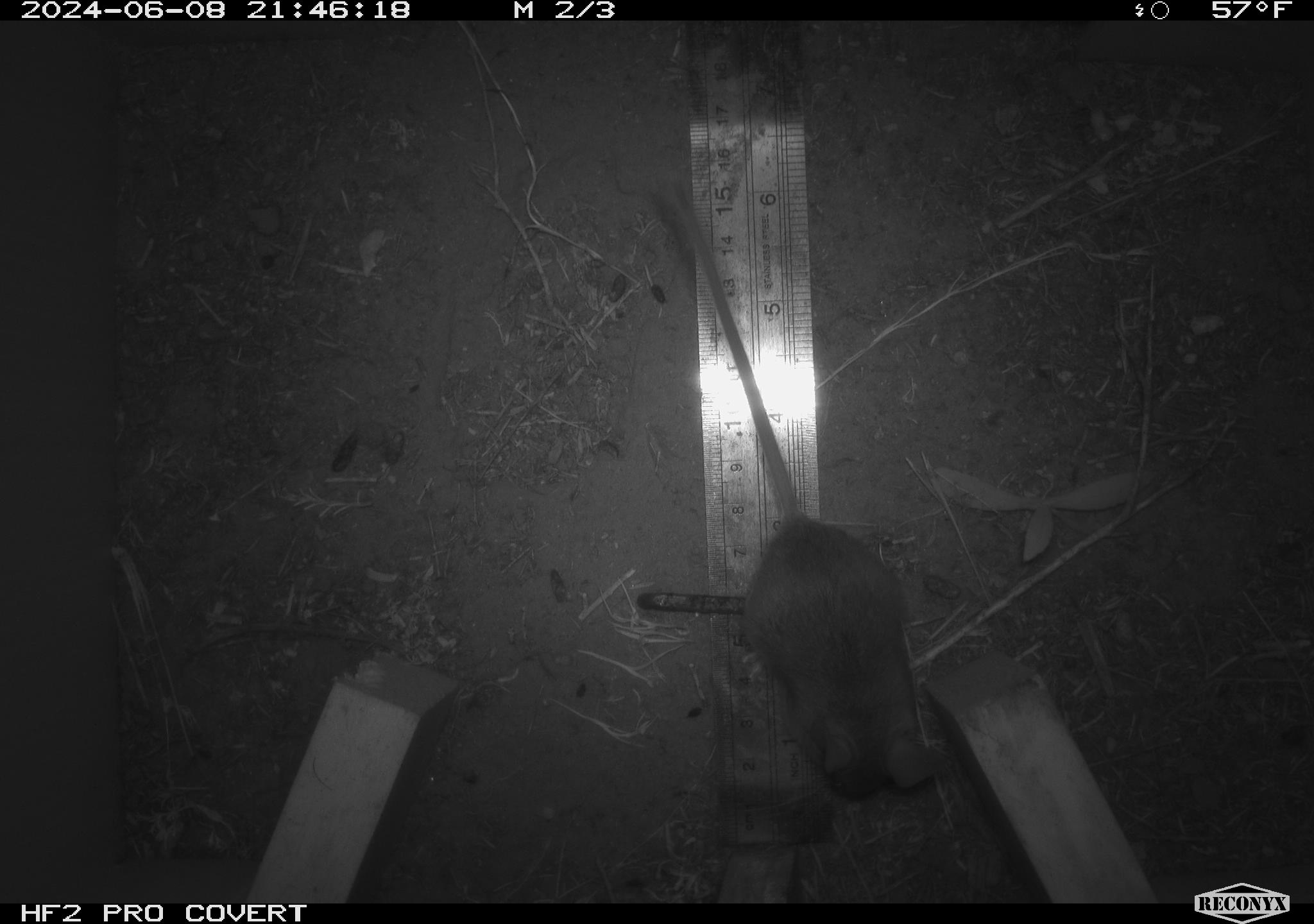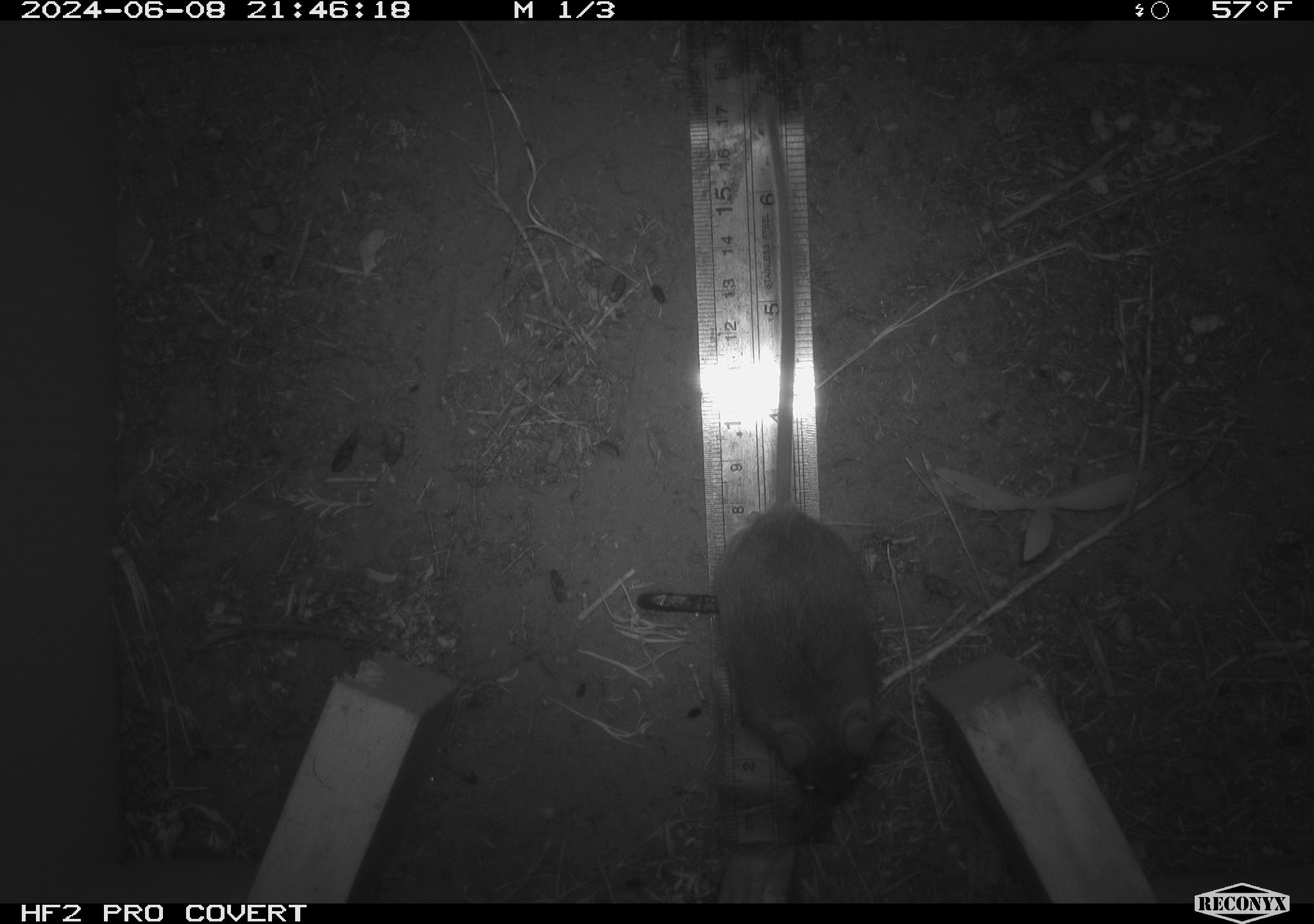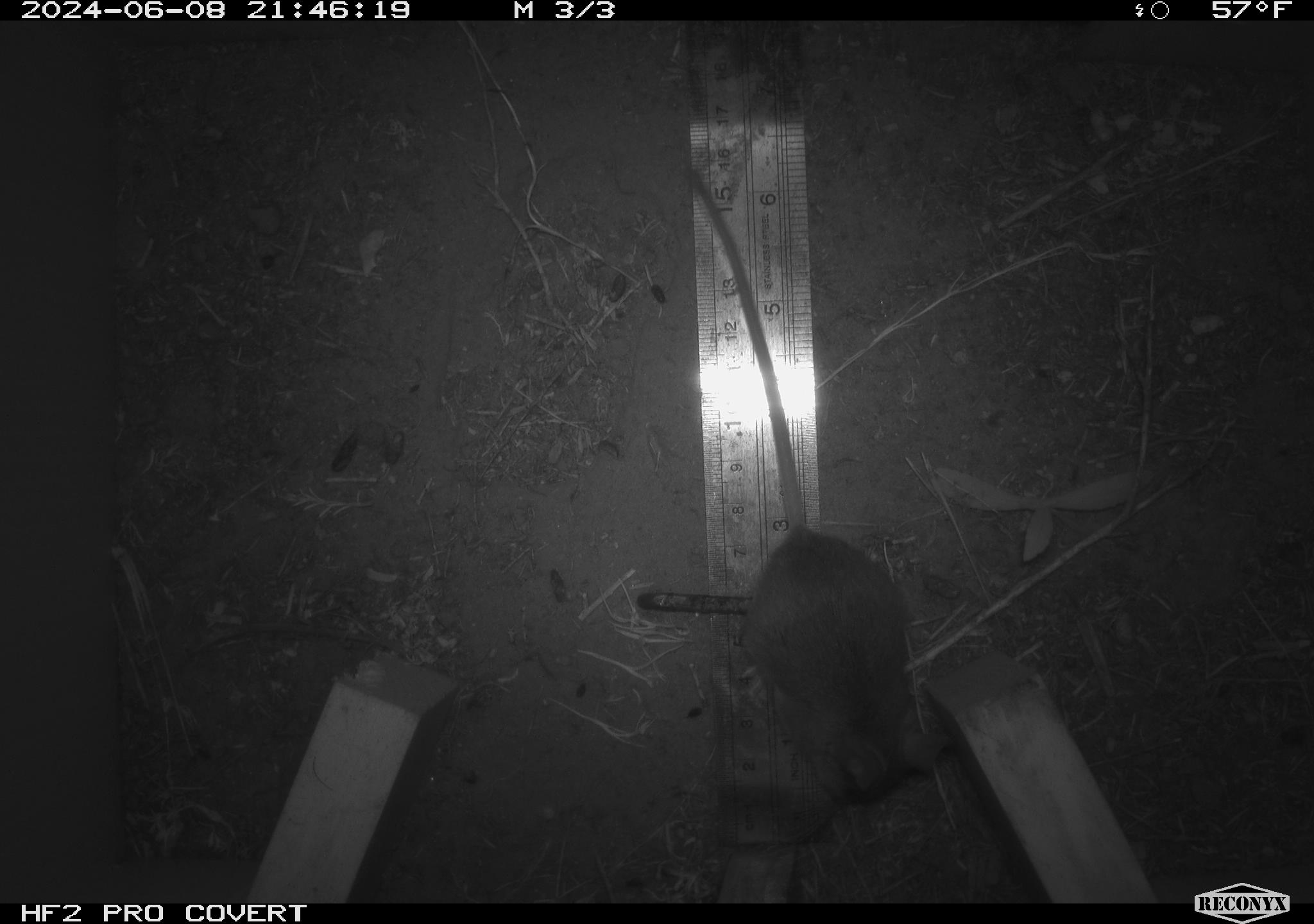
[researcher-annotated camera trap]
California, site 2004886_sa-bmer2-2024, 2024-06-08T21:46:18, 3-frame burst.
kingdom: Animalia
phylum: Chordata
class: Mammalia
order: Rodentia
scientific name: Rodentia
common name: mouse species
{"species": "mouse species (Rodentia)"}